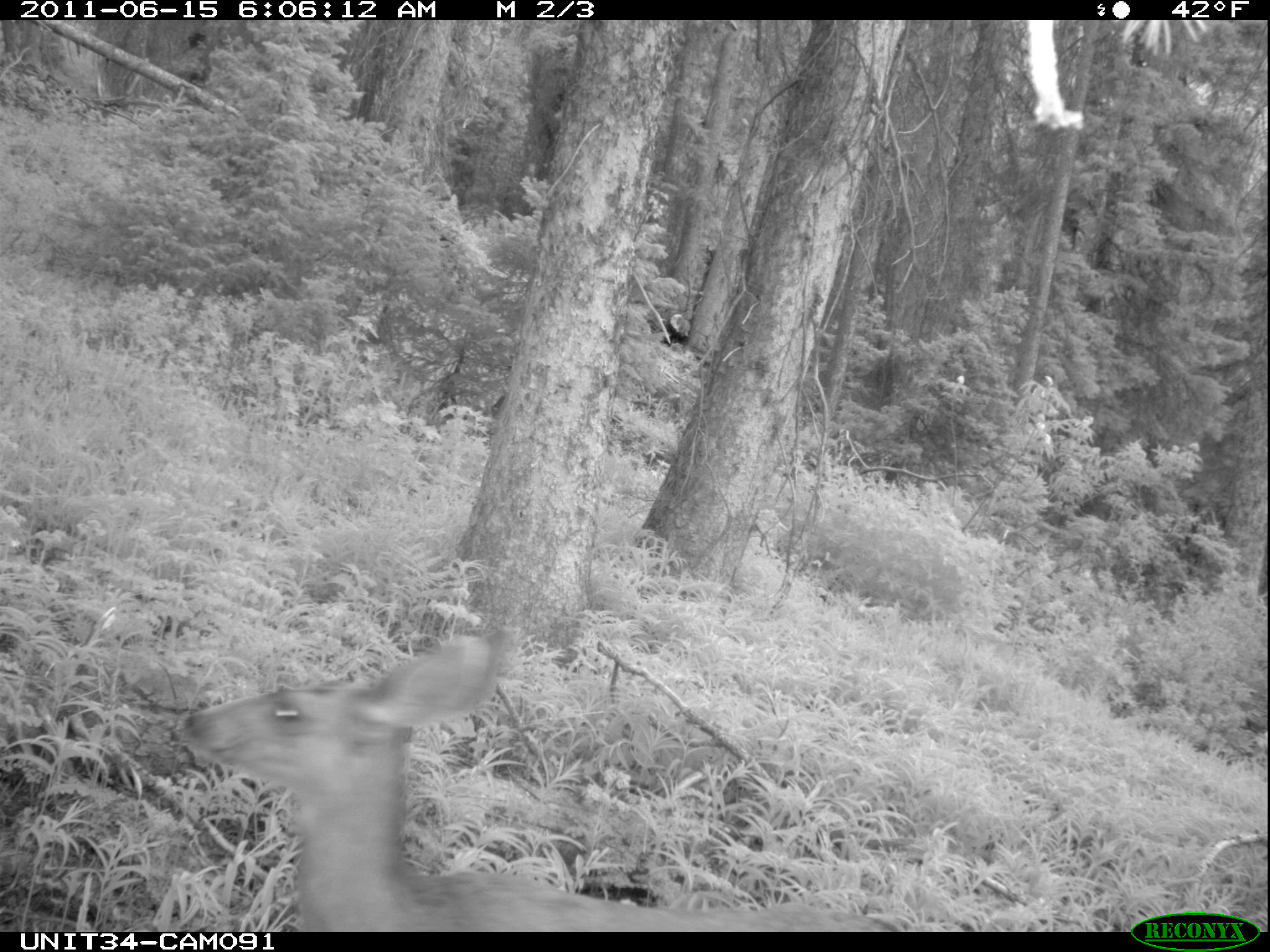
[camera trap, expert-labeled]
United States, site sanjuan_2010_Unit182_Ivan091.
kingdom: Animalia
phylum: Chordata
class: Mammalia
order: Artiodactyla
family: Cervidae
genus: Odocoileus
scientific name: Odocoileus hemionus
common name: mule deer